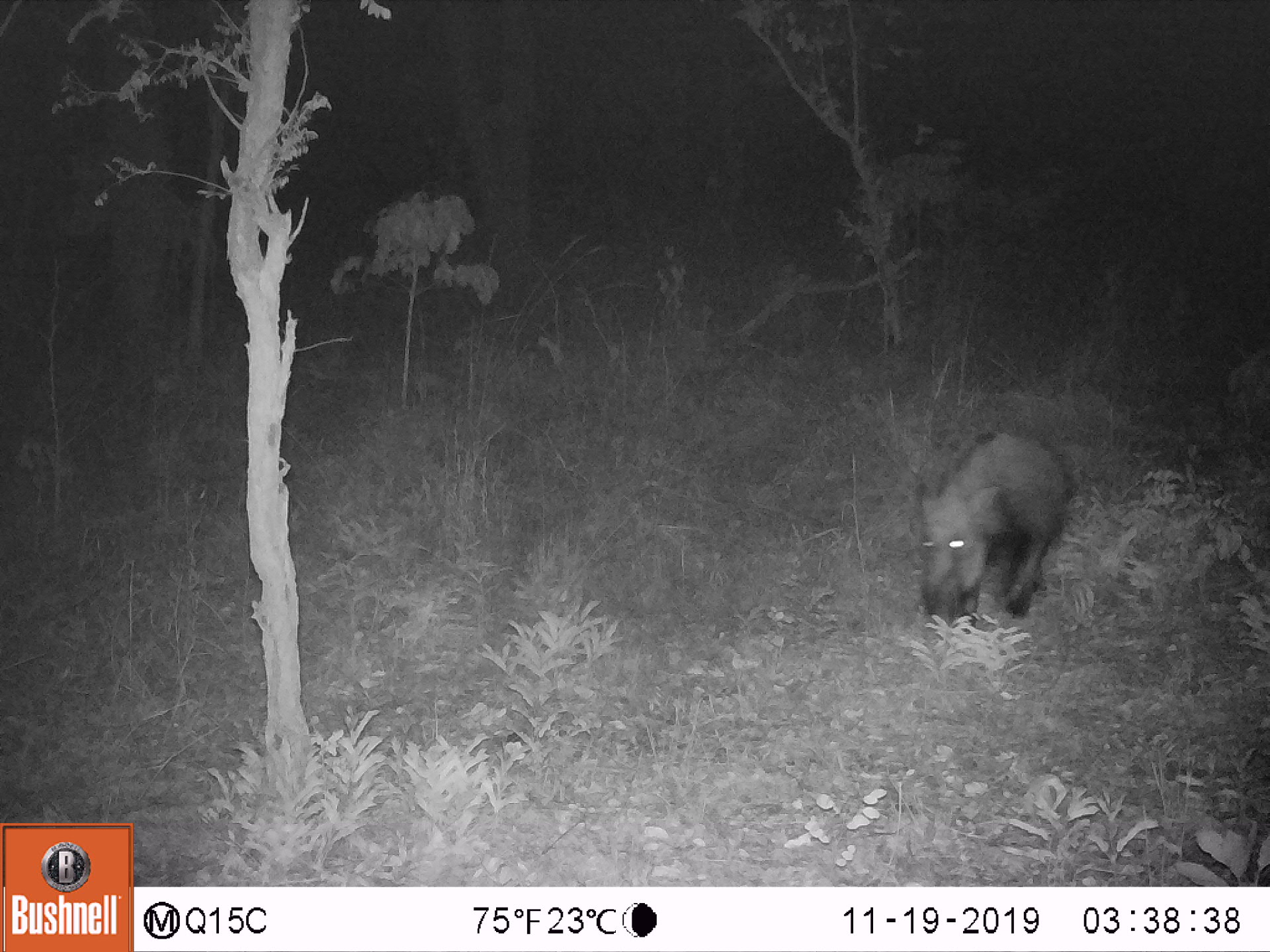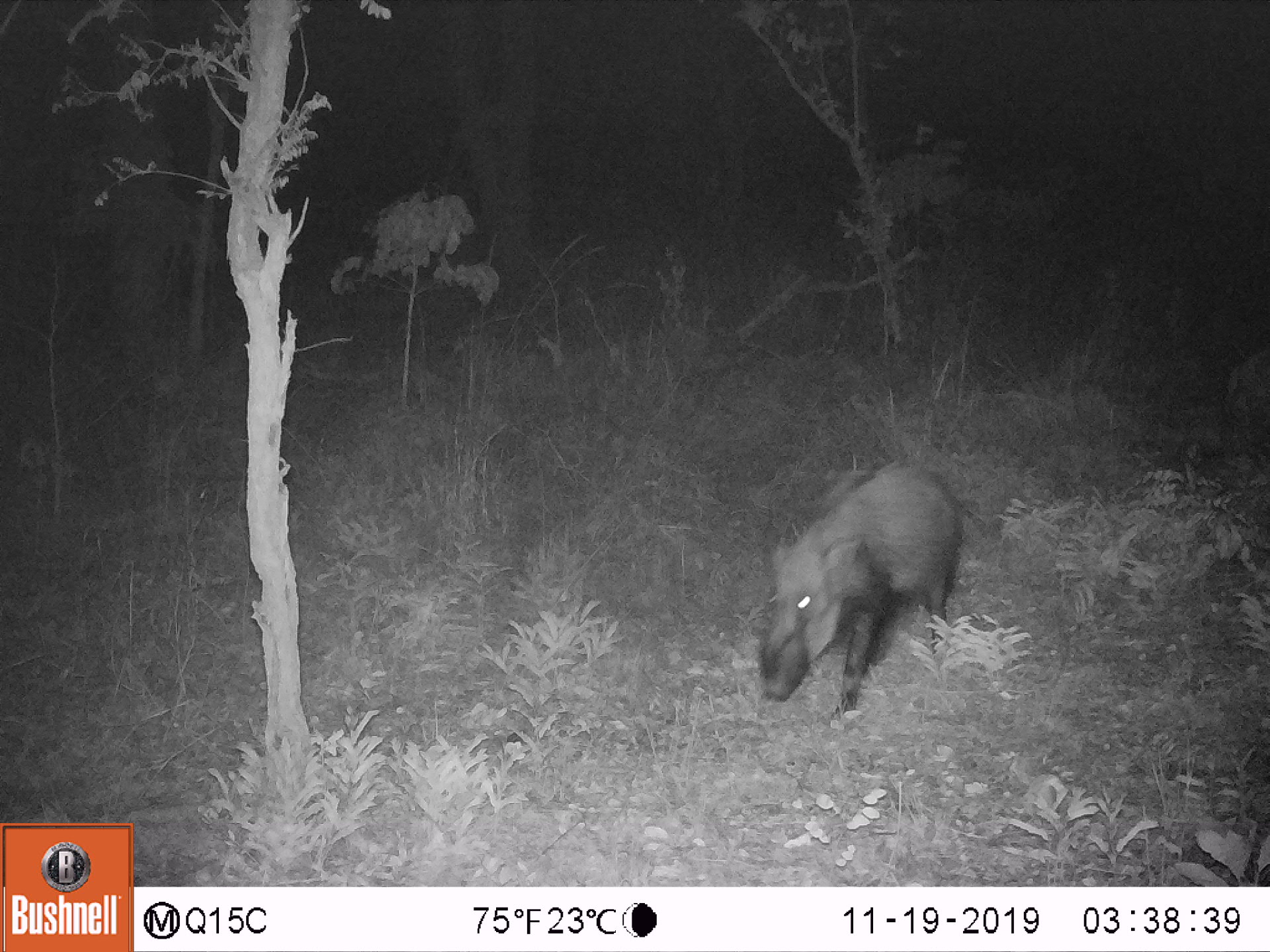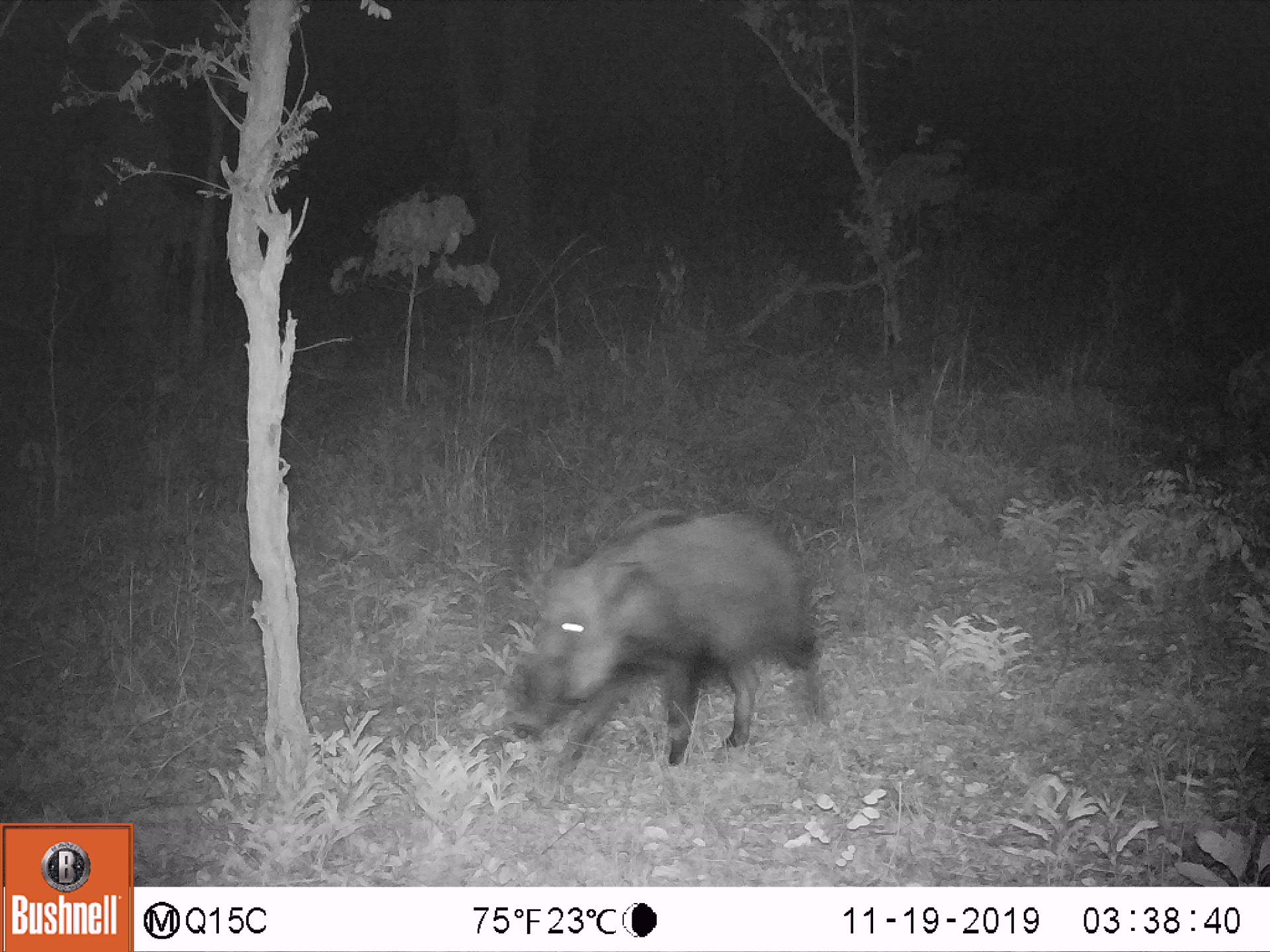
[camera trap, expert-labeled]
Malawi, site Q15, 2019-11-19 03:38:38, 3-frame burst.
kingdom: Animalia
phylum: Chordata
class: Mammalia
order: Artiodactyla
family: Suidae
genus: Potamochoerus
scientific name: Potamochoerus larvatus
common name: bushpig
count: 1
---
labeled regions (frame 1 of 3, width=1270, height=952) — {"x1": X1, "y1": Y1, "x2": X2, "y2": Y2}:
bushpig: {"x1": 919, "y1": 428, "x2": 1073, "y2": 637}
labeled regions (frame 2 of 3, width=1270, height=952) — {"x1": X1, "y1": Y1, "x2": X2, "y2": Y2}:
bushpig: {"x1": 757, "y1": 465, "x2": 963, "y2": 723}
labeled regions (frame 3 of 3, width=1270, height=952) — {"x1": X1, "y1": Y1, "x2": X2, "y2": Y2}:
bushpig: {"x1": 514, "y1": 495, "x2": 828, "y2": 782}